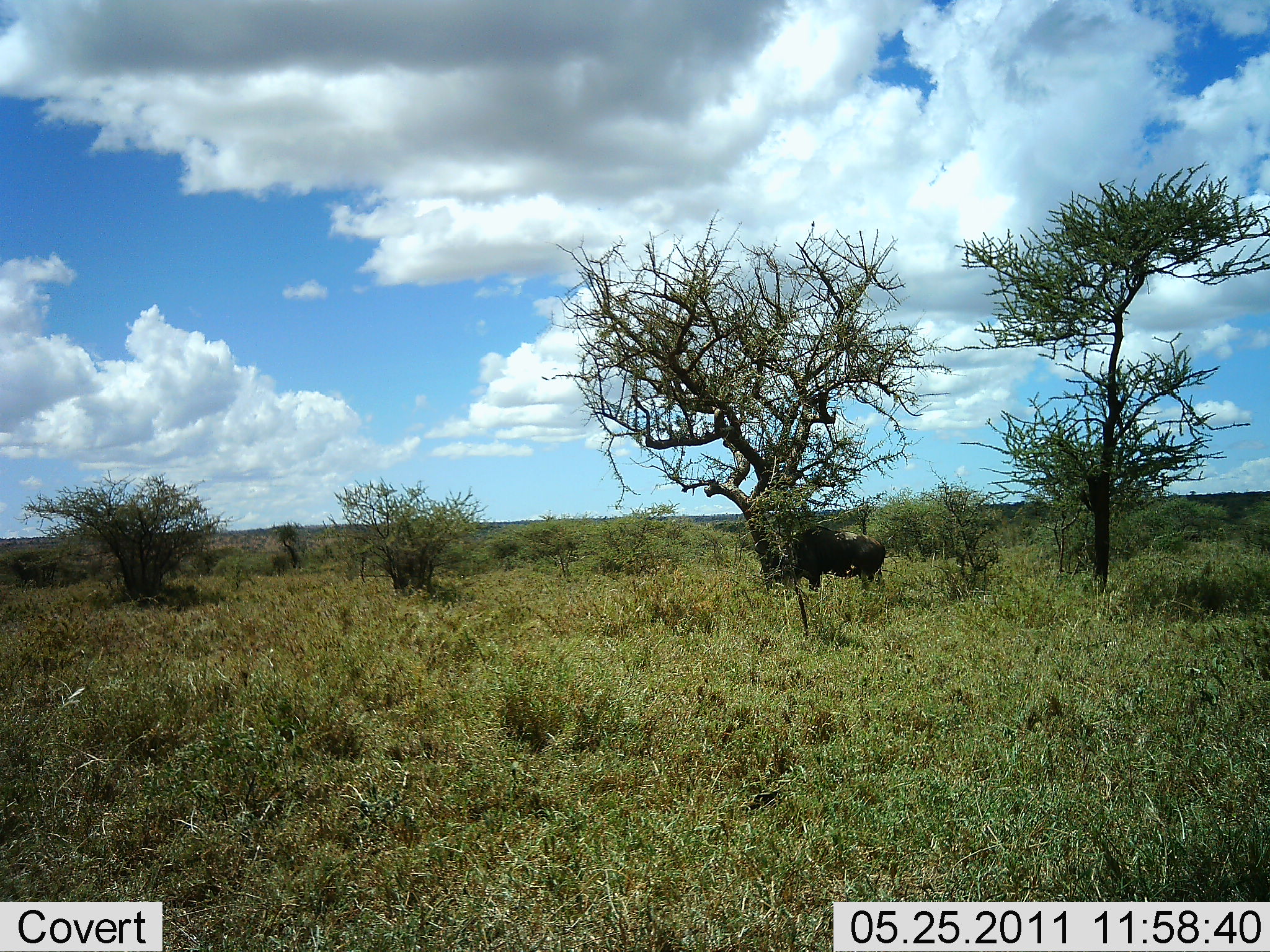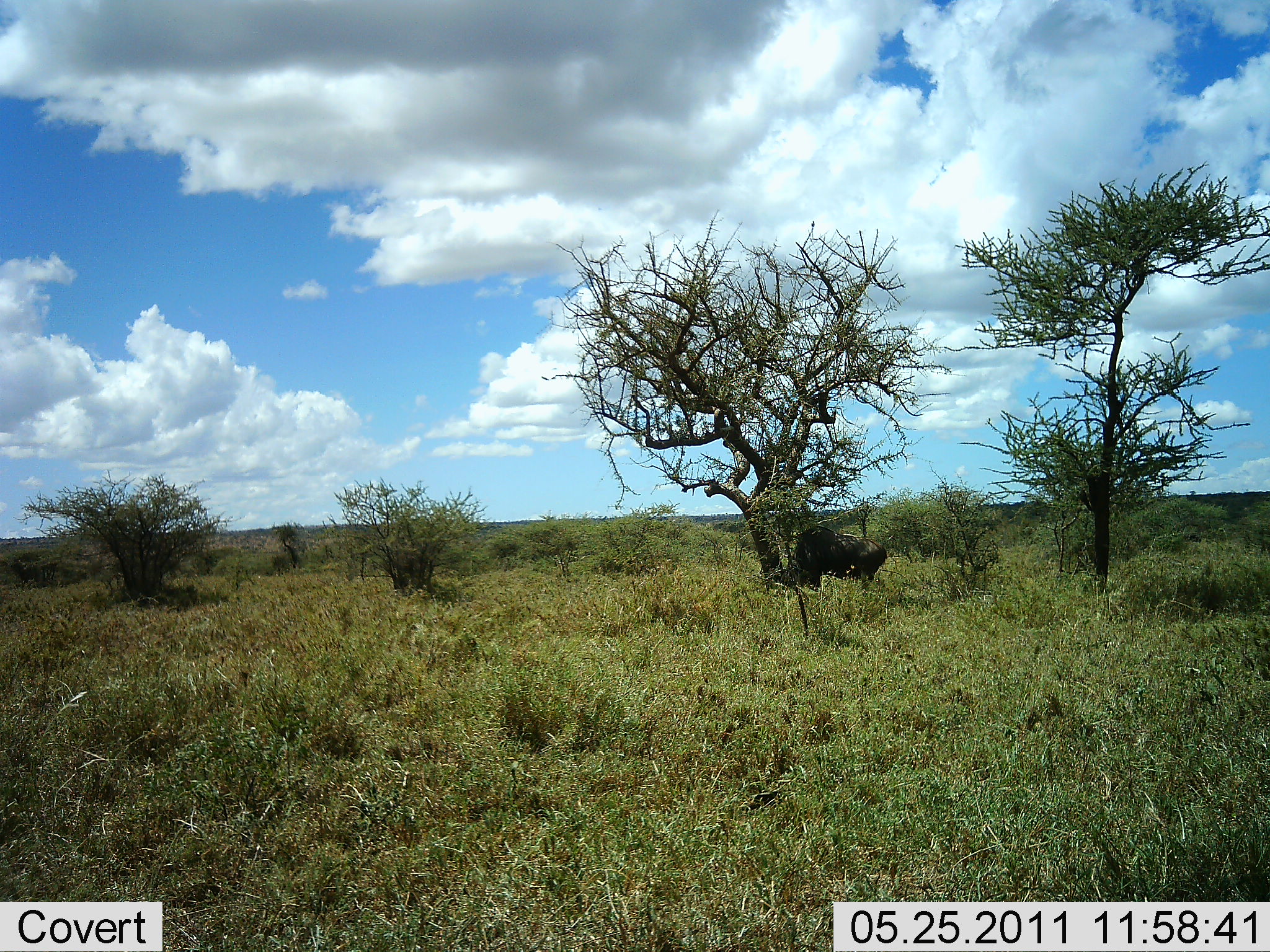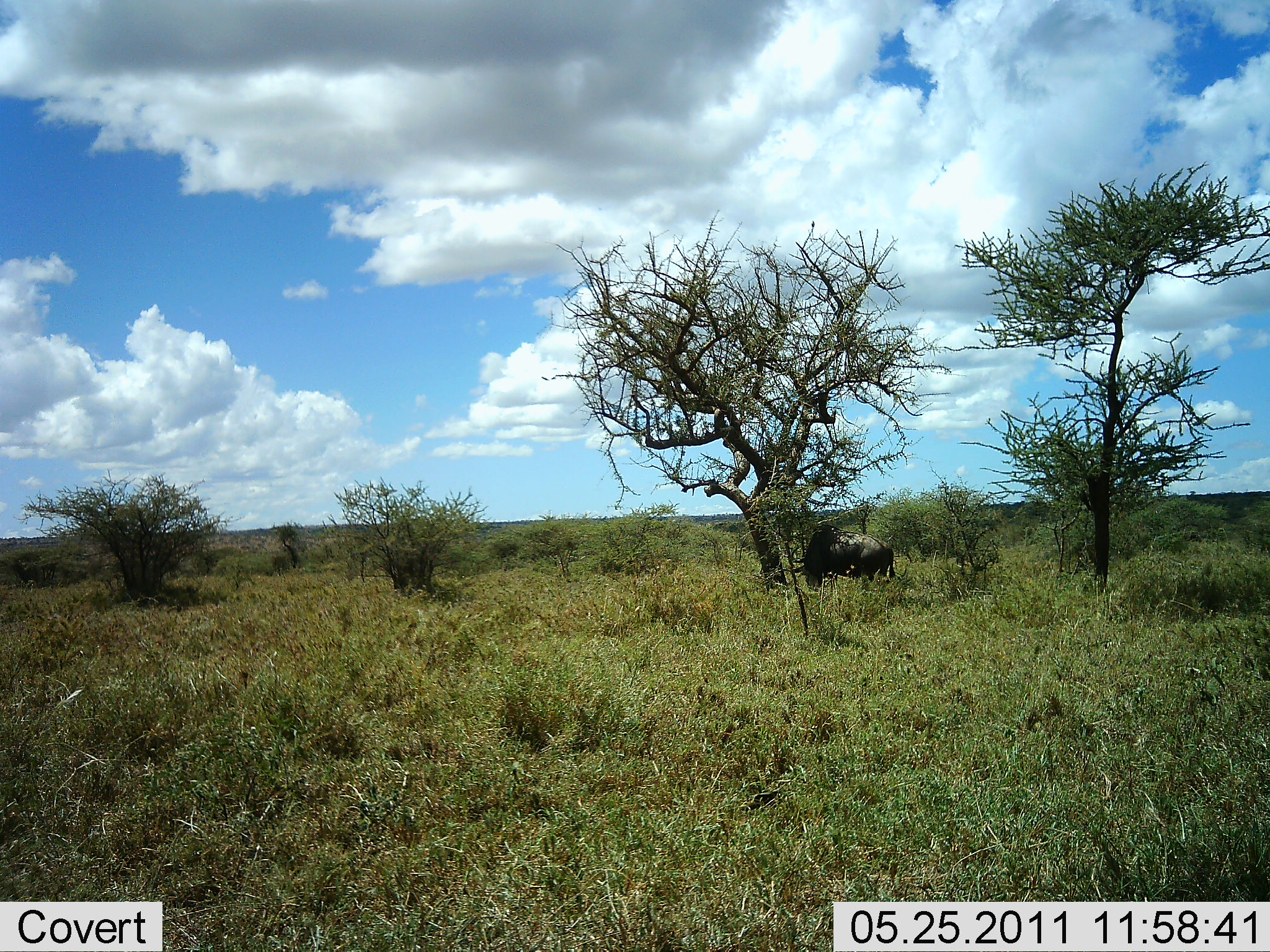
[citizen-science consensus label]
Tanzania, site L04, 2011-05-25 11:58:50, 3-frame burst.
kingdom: Animalia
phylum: Chordata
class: Mammalia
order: Artiodactyla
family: Bovidae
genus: Connochaetes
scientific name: Connochaetes taurinus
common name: blue wildebeest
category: wildebeest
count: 1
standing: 64%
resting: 0%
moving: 18%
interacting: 9%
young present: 0%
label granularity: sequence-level